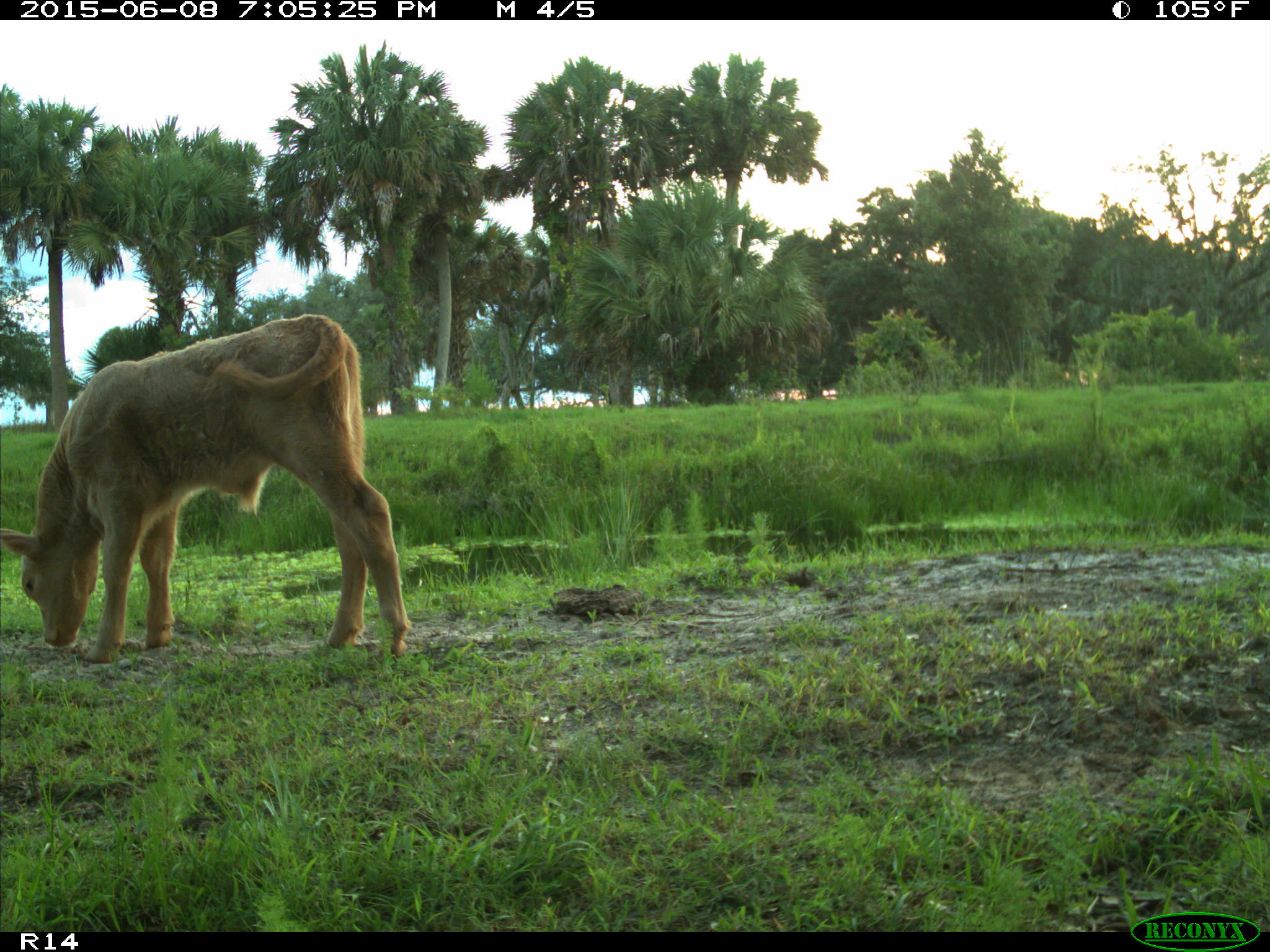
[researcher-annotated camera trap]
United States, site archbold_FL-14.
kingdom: Animalia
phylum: Chordata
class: Mammalia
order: Artiodactyla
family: Bovidae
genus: Bos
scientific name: Bos taurus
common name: domestic cow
Bos taurus (domestic cow).